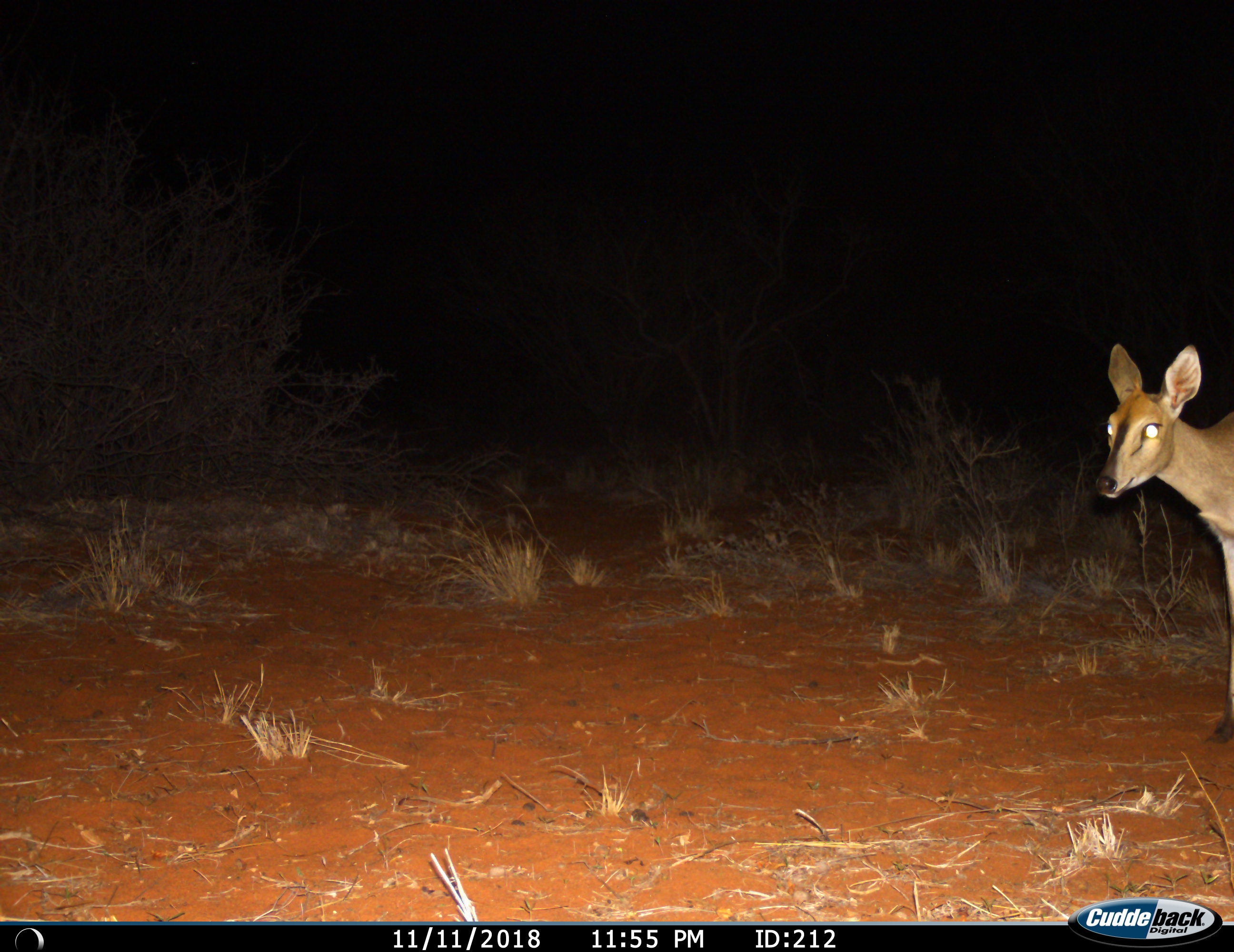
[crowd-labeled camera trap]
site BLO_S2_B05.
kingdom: Animalia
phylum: Chordata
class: Mammalia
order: Artiodactyla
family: Bovidae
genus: Sylvicapra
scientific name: Sylvicapra grimmia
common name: common duiker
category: duikercommongrey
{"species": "duikercommongrey (common duiker) (Sylvicapra grimmia)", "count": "1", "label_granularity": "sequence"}